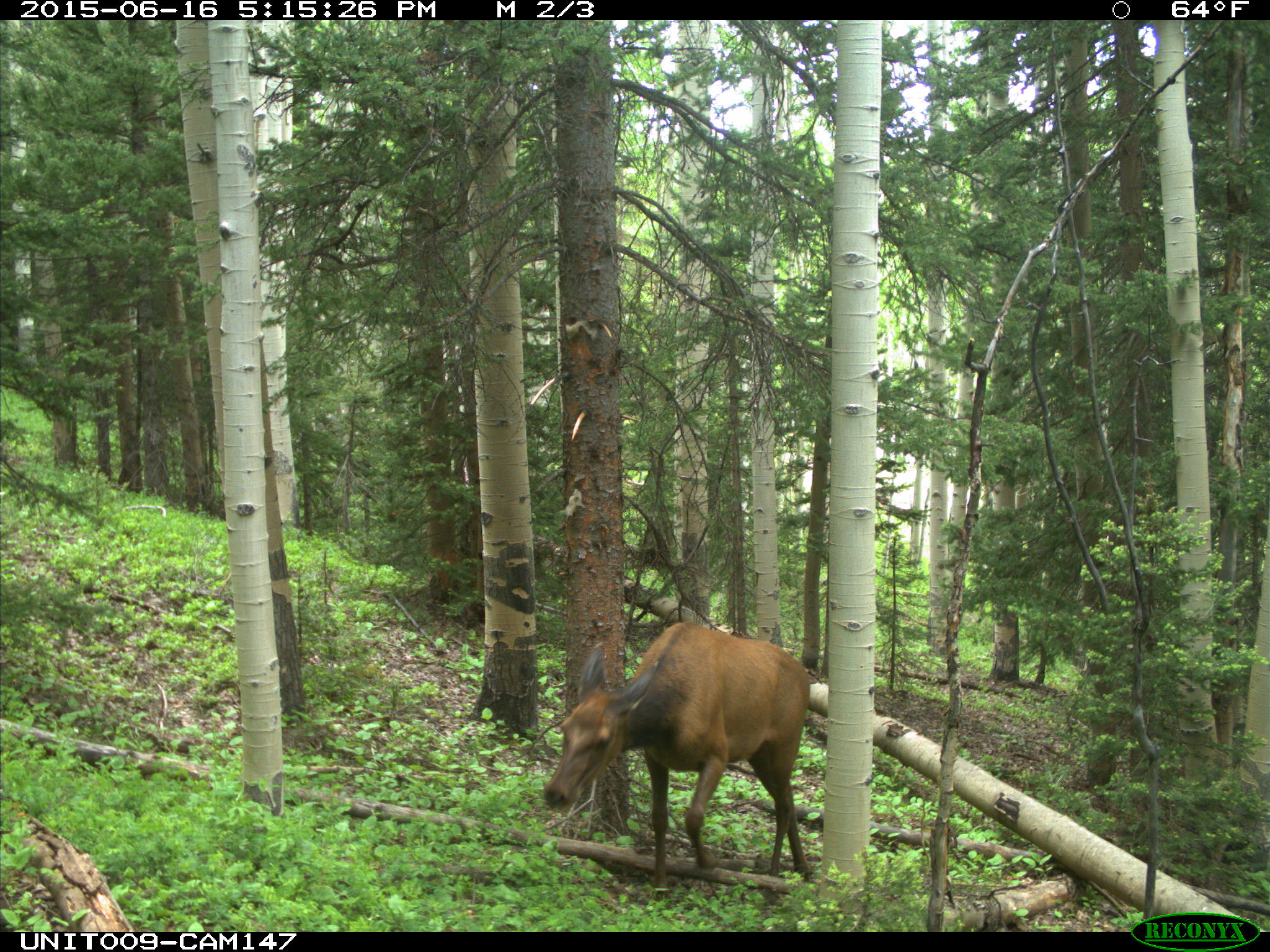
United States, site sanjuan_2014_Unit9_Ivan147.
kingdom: Animalia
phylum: Chordata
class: Mammalia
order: Artiodactyla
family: Cervidae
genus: Cervus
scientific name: Cervus elaphus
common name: red deer